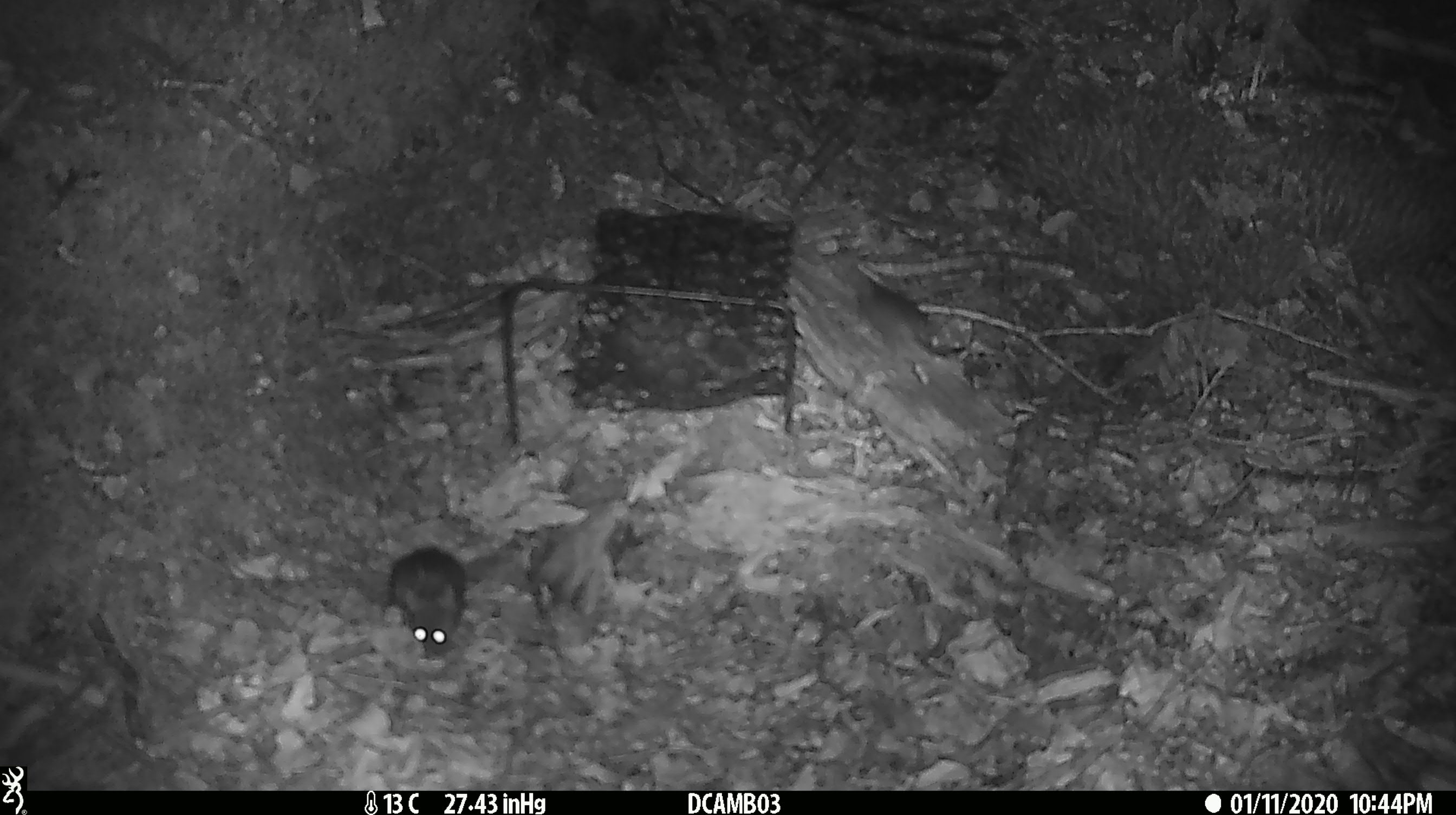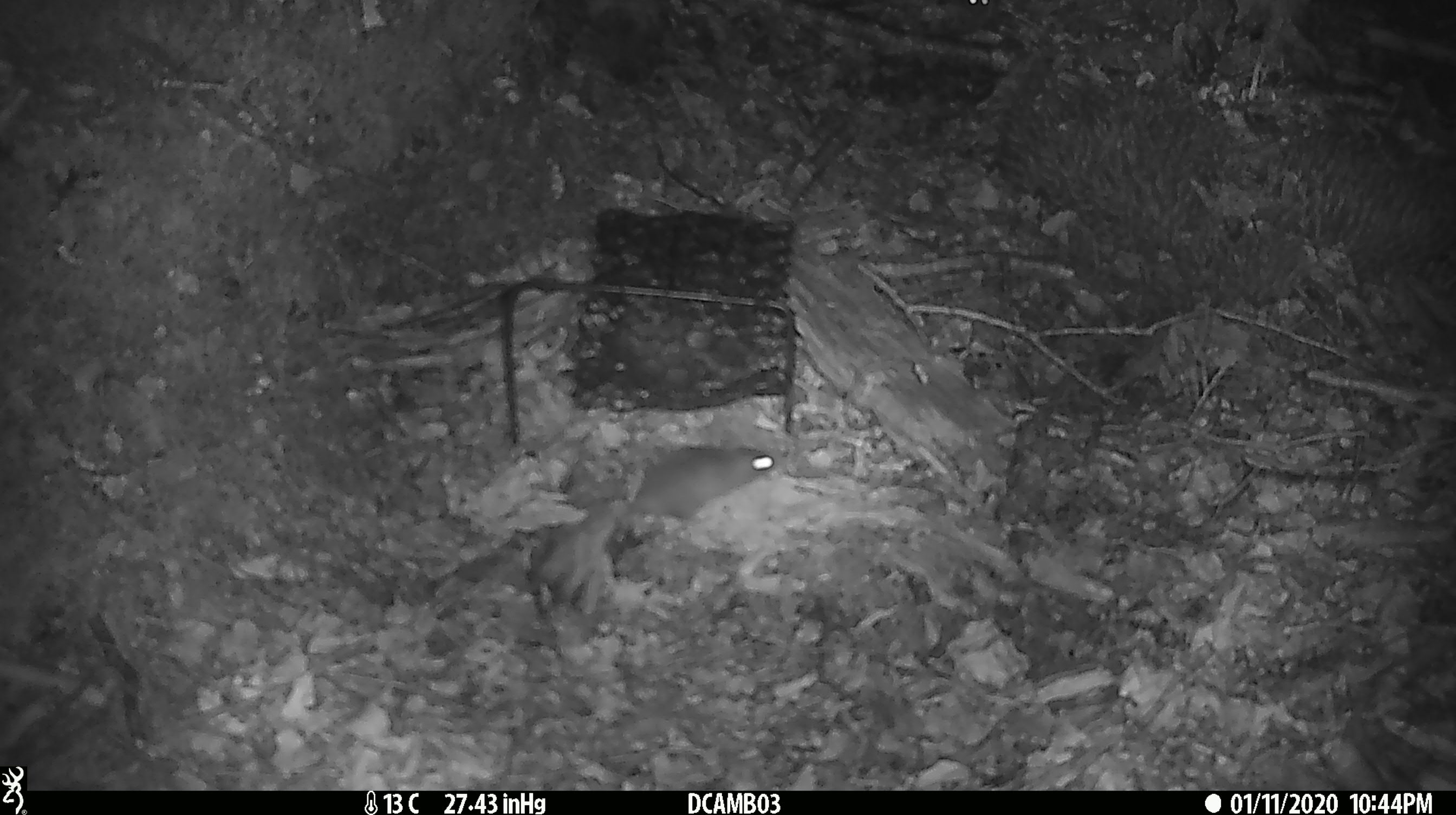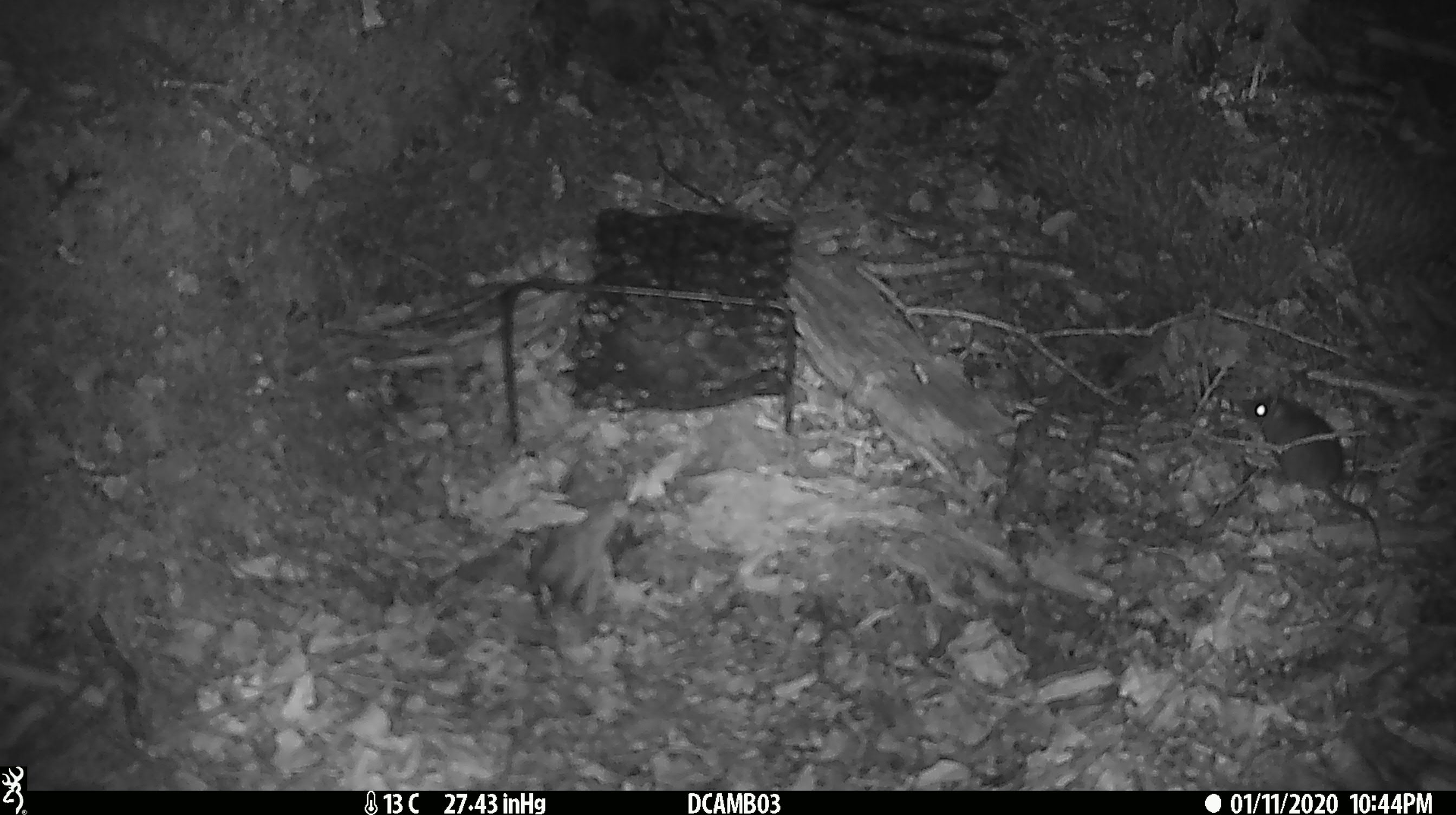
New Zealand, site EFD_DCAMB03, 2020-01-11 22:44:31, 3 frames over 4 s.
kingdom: Animalia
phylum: Chordata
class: Mammalia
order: Rodentia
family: Muridae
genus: Mus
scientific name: Mus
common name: mouse